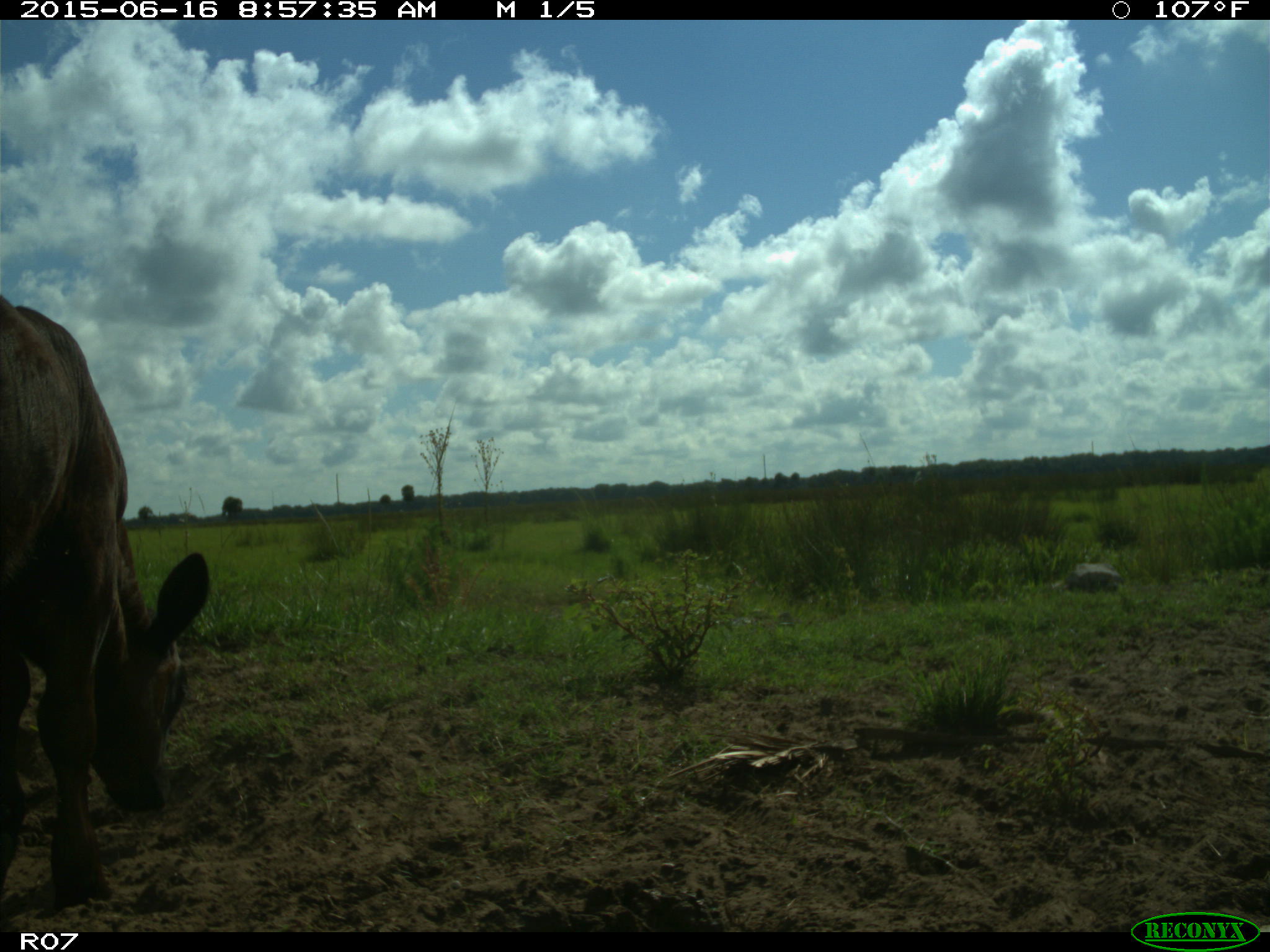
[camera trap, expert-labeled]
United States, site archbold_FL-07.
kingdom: Animalia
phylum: Chordata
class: Mammalia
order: Artiodactyla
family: Bovidae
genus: Bos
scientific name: Bos taurus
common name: domestic cow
Bos taurus (domestic cow).